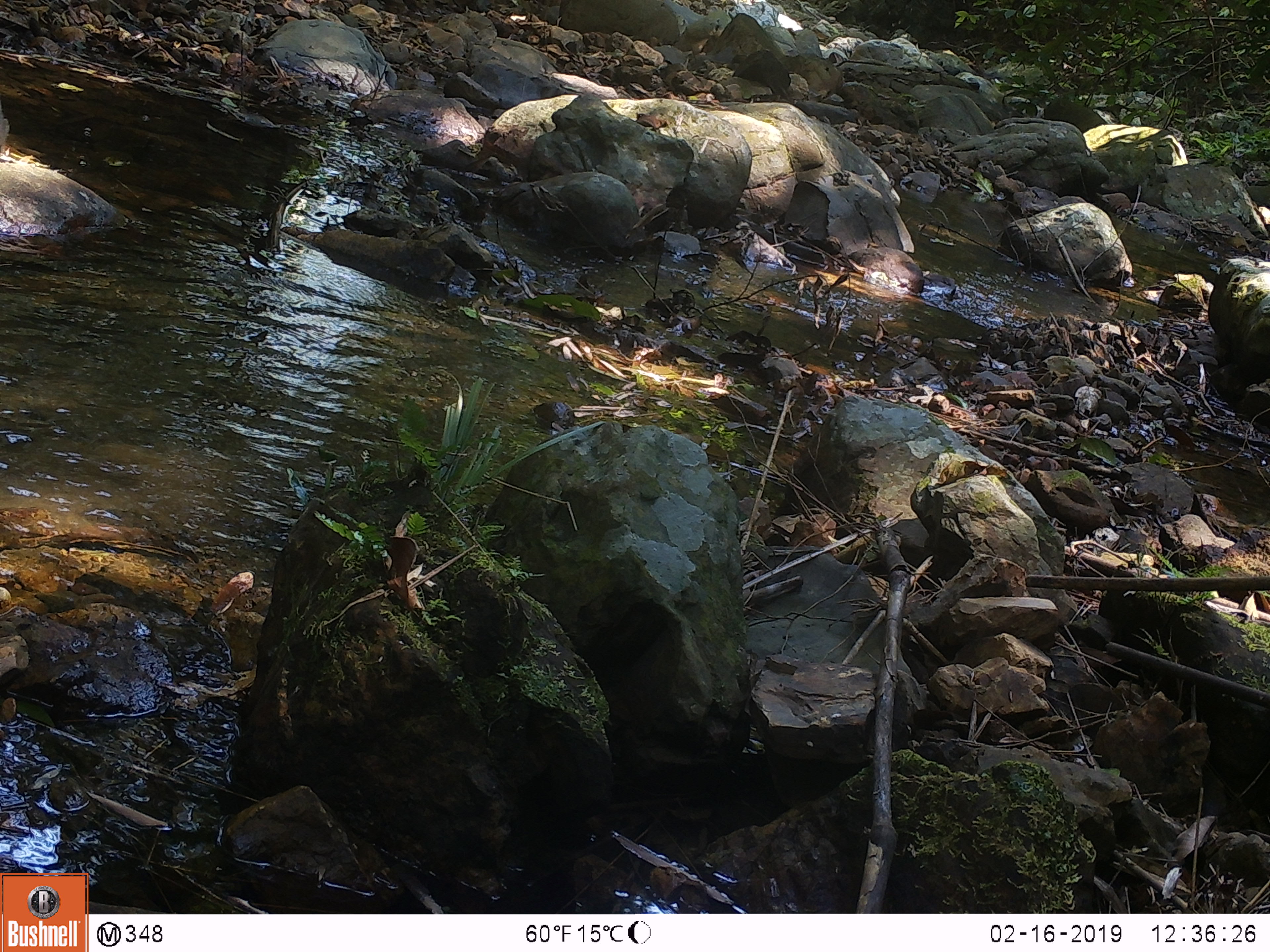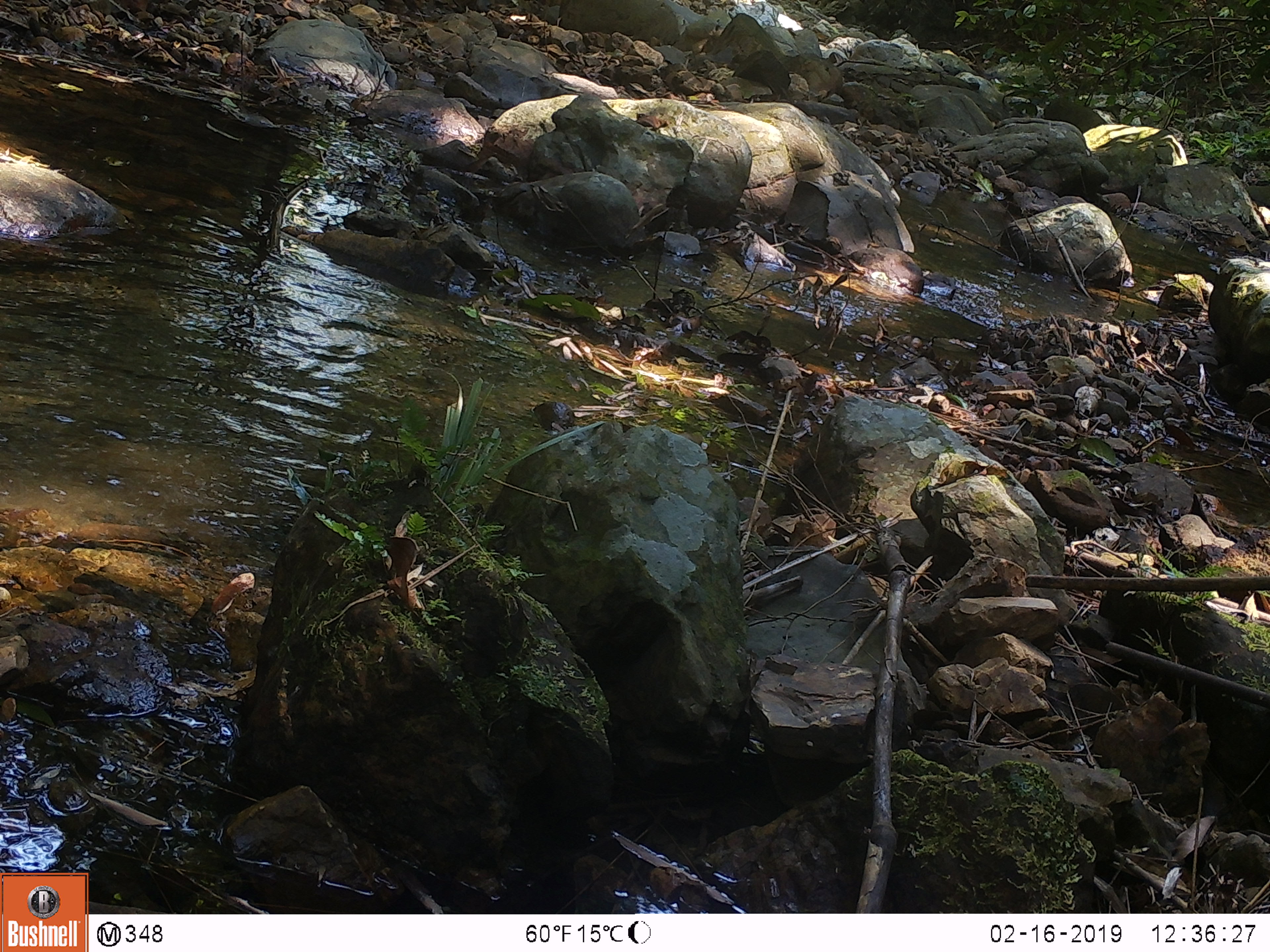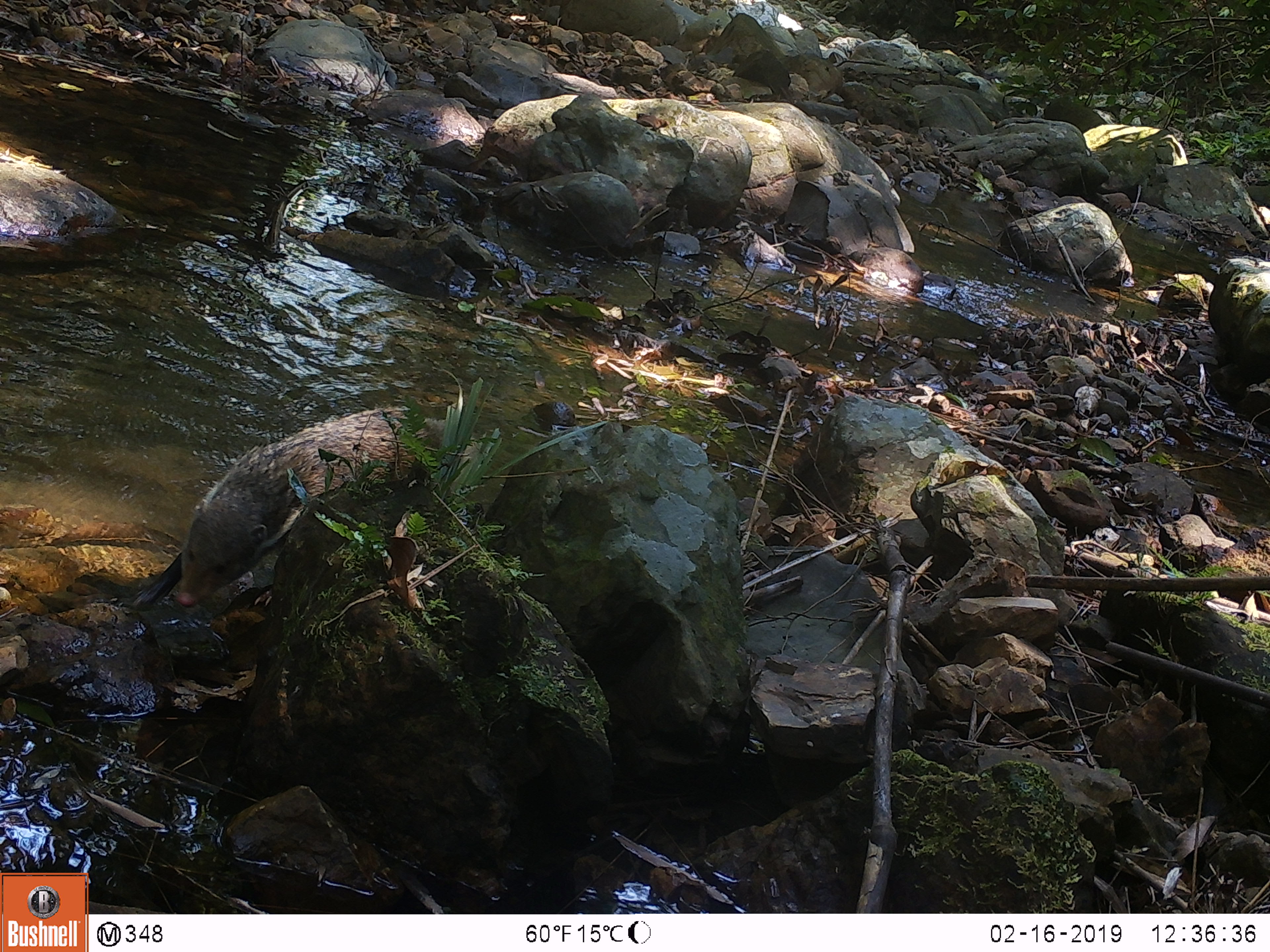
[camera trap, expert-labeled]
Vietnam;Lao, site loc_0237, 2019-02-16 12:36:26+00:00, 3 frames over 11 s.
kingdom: Animalia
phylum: Chordata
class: Mammalia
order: Carnivora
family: Herpestidae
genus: Urva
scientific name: Urva urva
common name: crab-eating mongoose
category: crab eating mongoose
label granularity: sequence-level